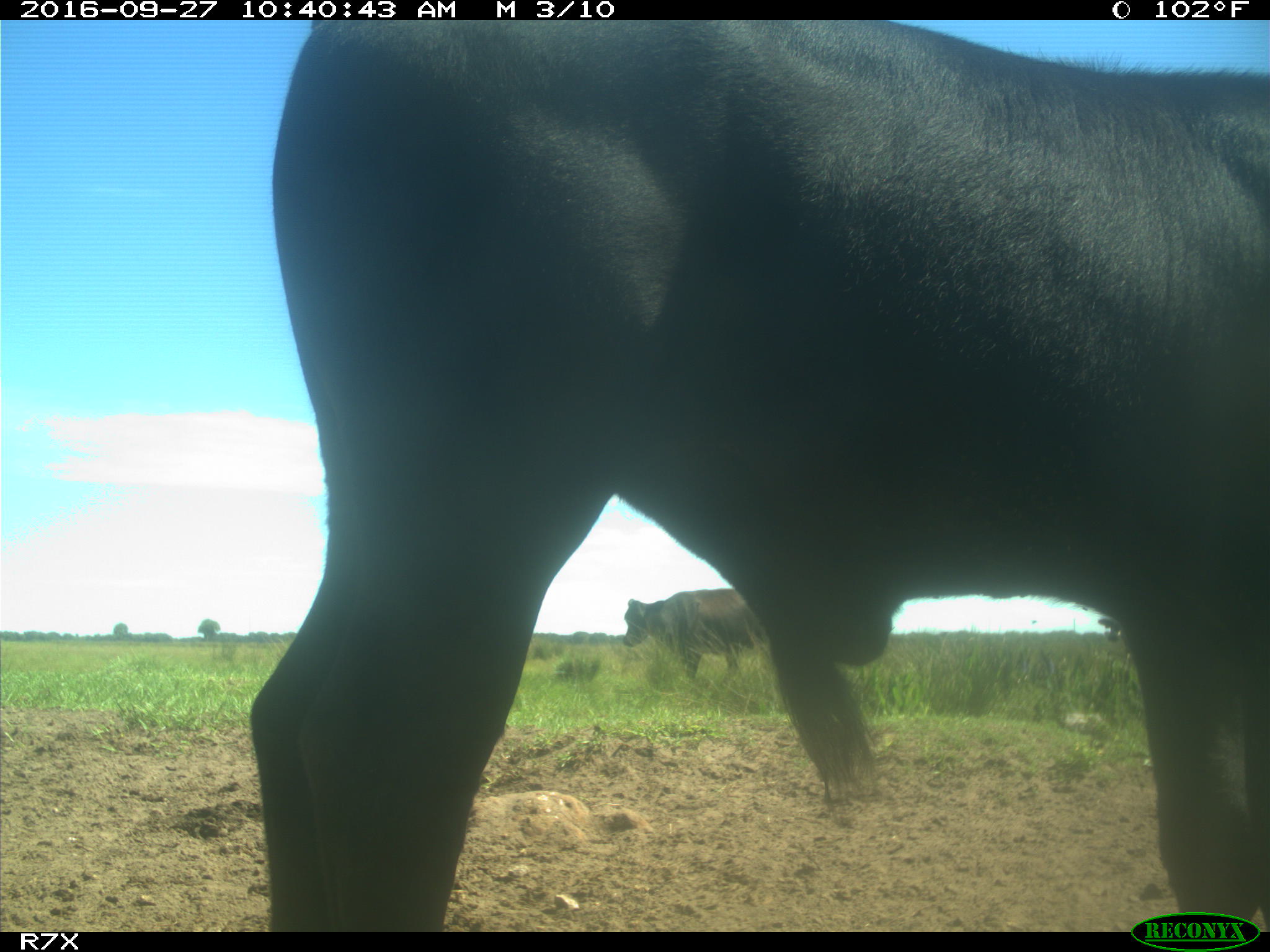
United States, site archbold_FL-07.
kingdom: Animalia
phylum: Chordata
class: Mammalia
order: Artiodactyla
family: Bovidae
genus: Bos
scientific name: Bos taurus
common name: domestic cow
Bos taurus (domestic cow).